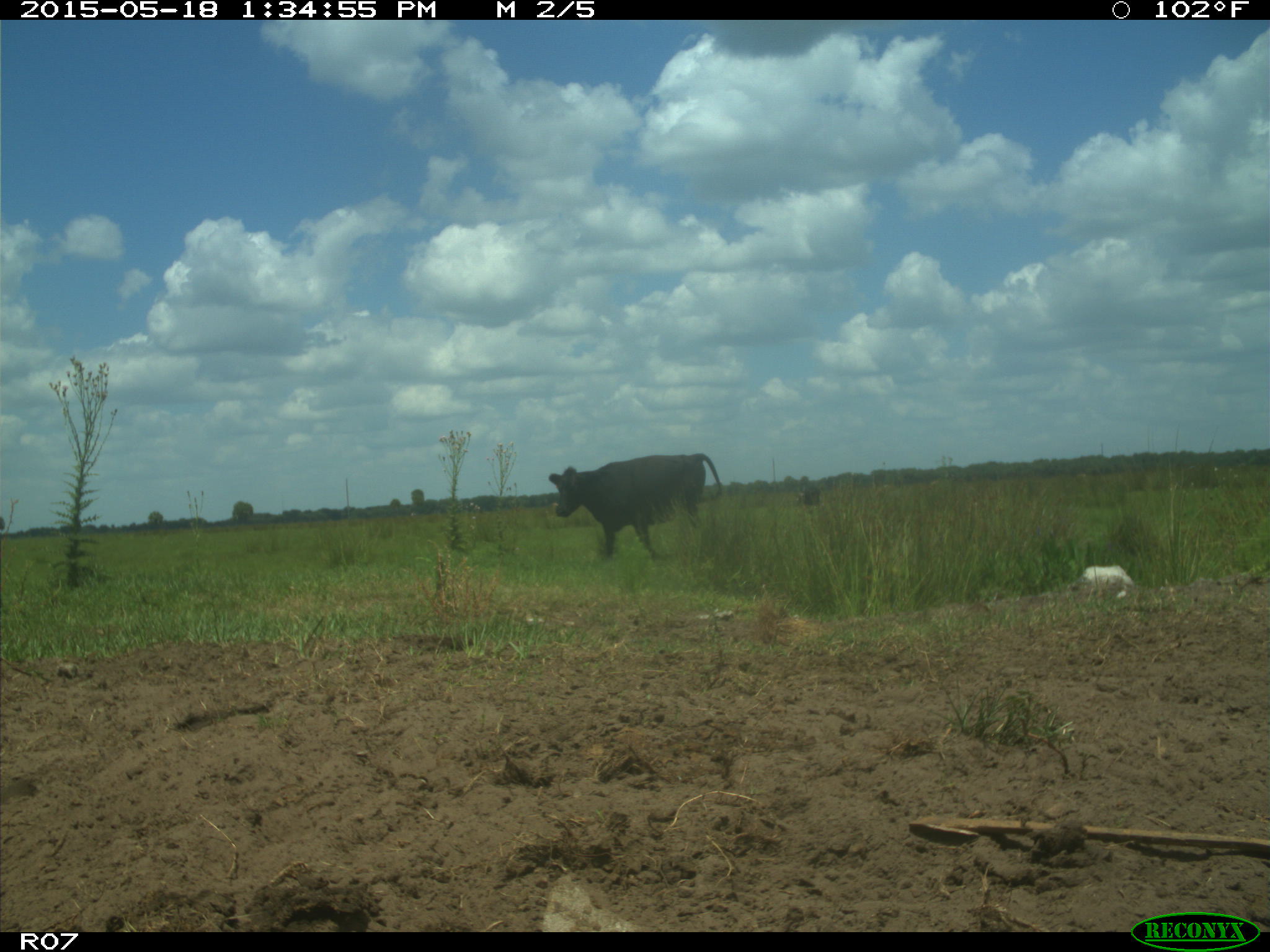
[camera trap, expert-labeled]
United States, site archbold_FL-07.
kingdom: Animalia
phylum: Chordata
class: Mammalia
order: Artiodactyla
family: Bovidae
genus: Bos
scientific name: Bos taurus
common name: domestic cow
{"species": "Bos taurus (domestic cow)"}